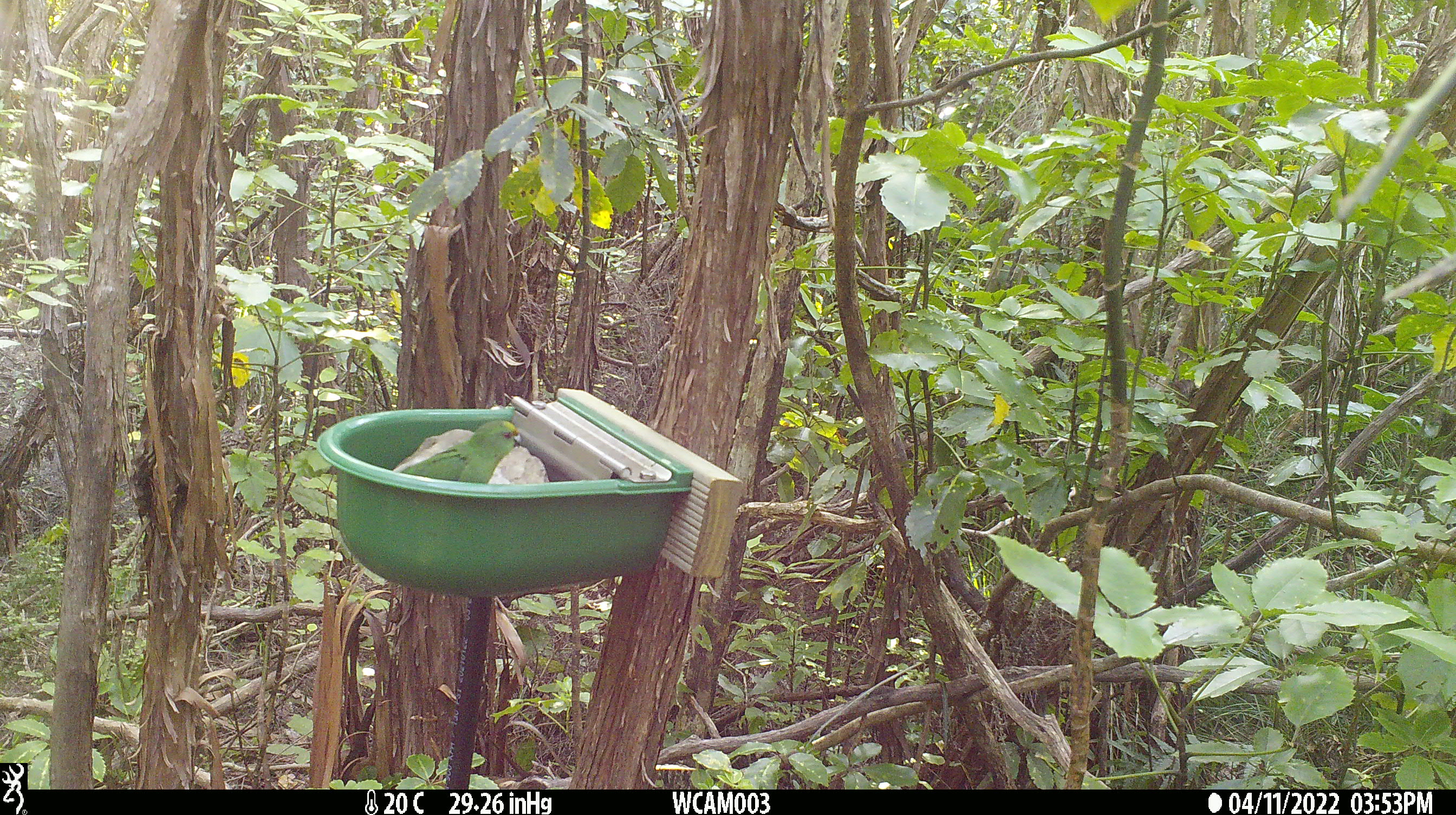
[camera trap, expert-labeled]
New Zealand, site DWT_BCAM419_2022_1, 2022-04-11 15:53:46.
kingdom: Animalia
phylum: Chordata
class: Aves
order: Psittaciformes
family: Psittaculidae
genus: Cyanoramphus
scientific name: Cyanoramphus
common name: parakeet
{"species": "parakeet (Cyanoramphus)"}